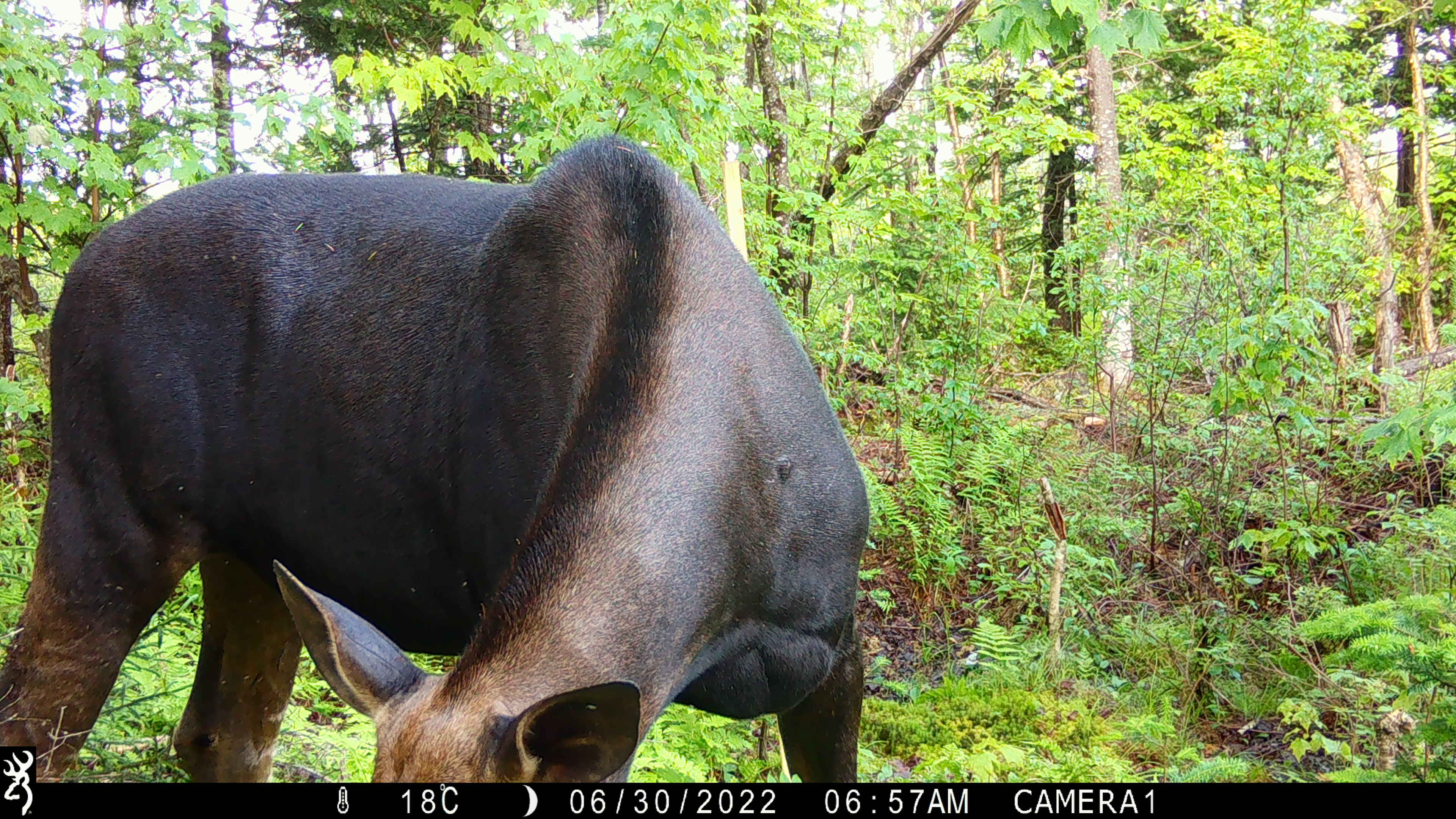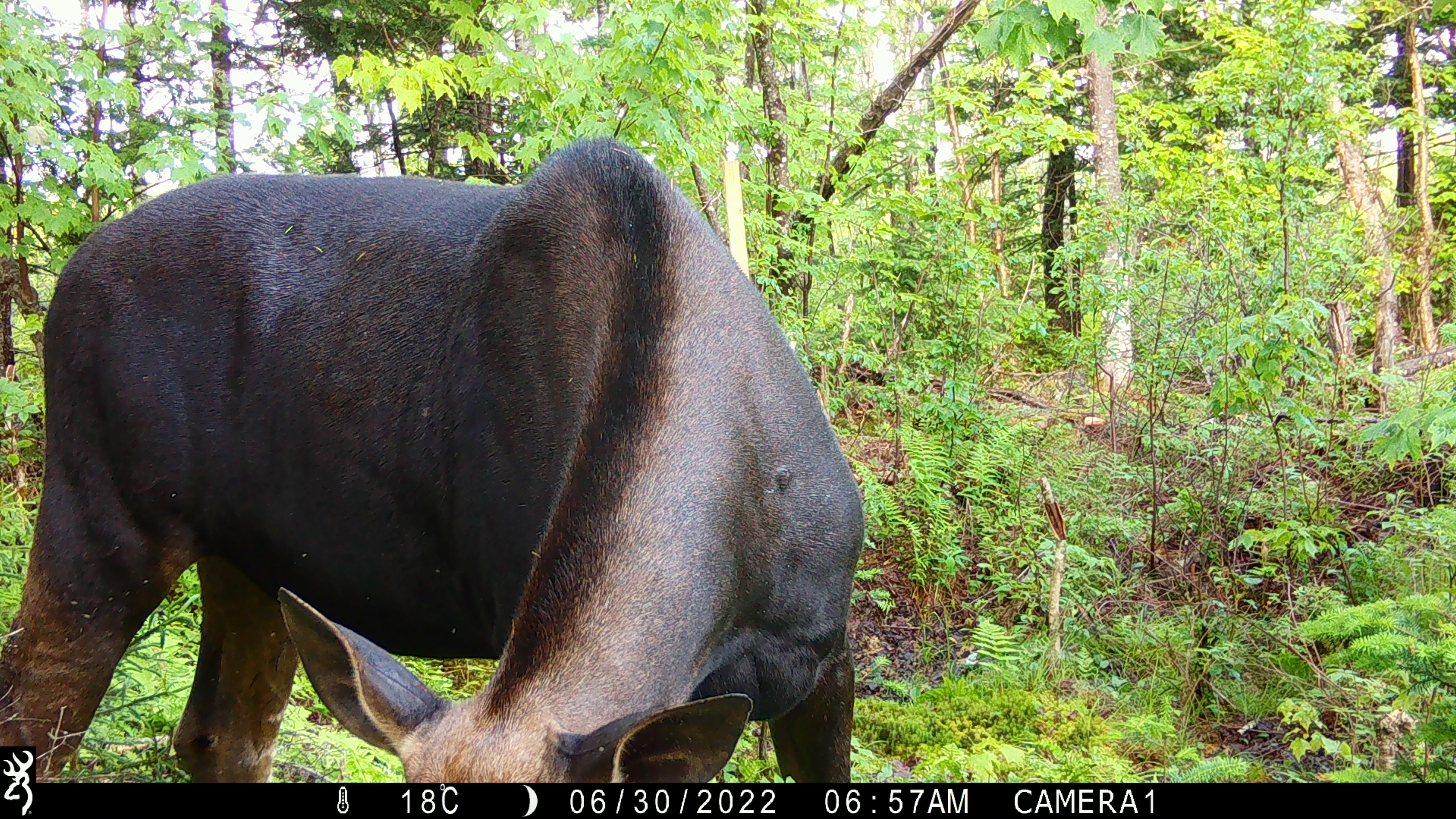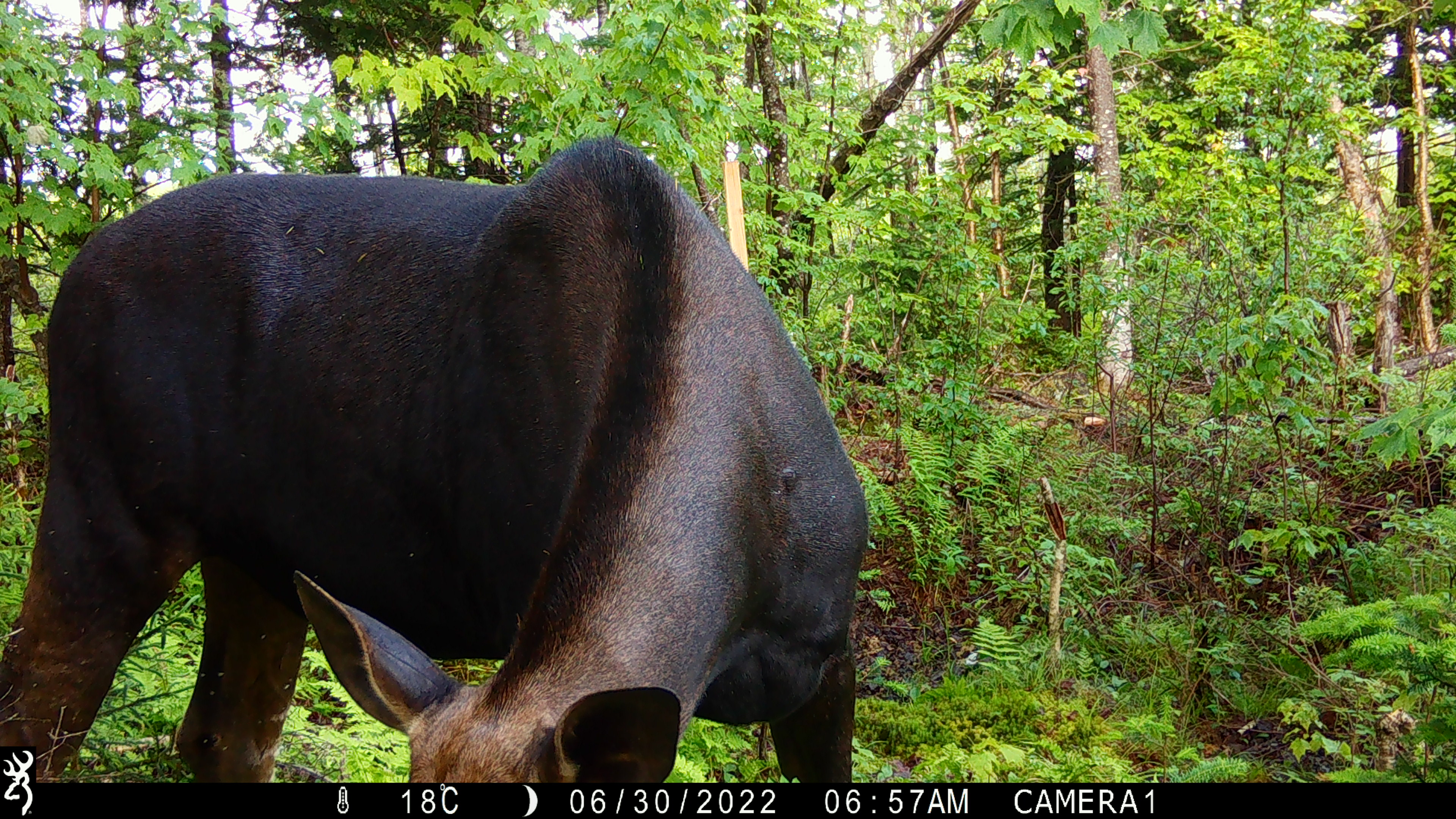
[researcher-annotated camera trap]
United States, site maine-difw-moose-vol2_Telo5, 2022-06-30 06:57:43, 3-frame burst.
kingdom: Animalia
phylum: Chordata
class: Mammalia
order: Artiodactyla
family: Cervidae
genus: Alces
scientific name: Alces alces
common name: moose